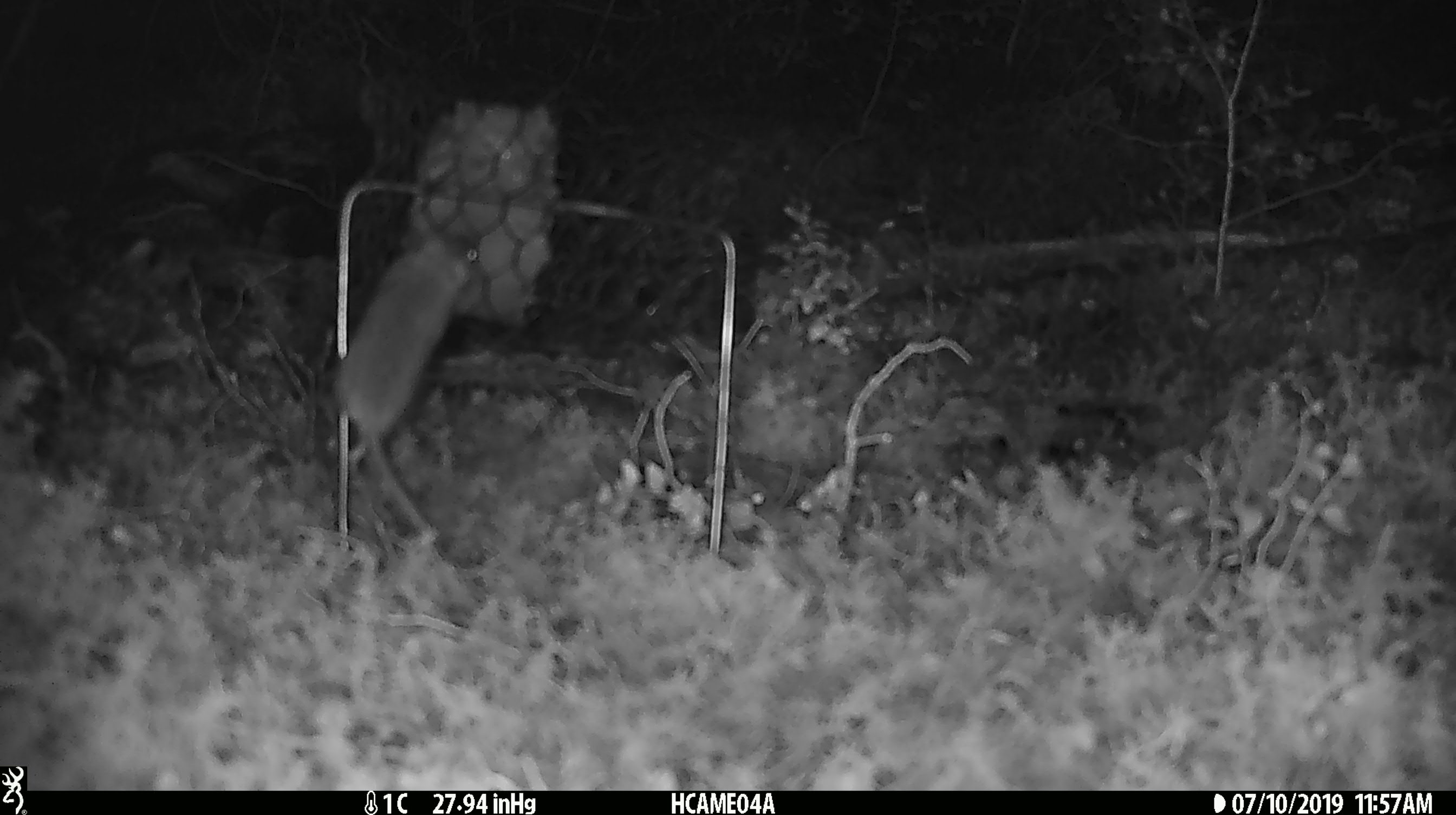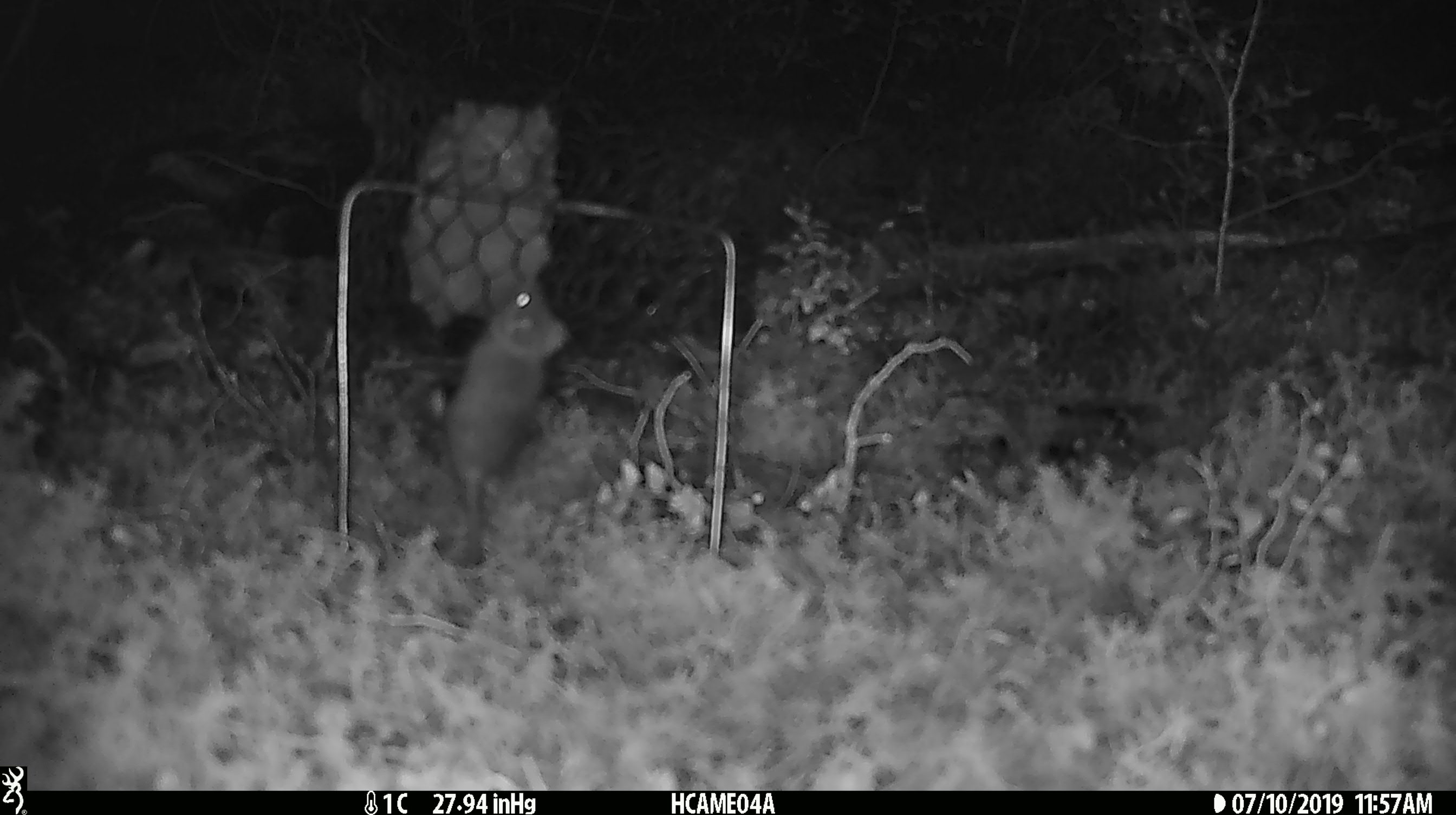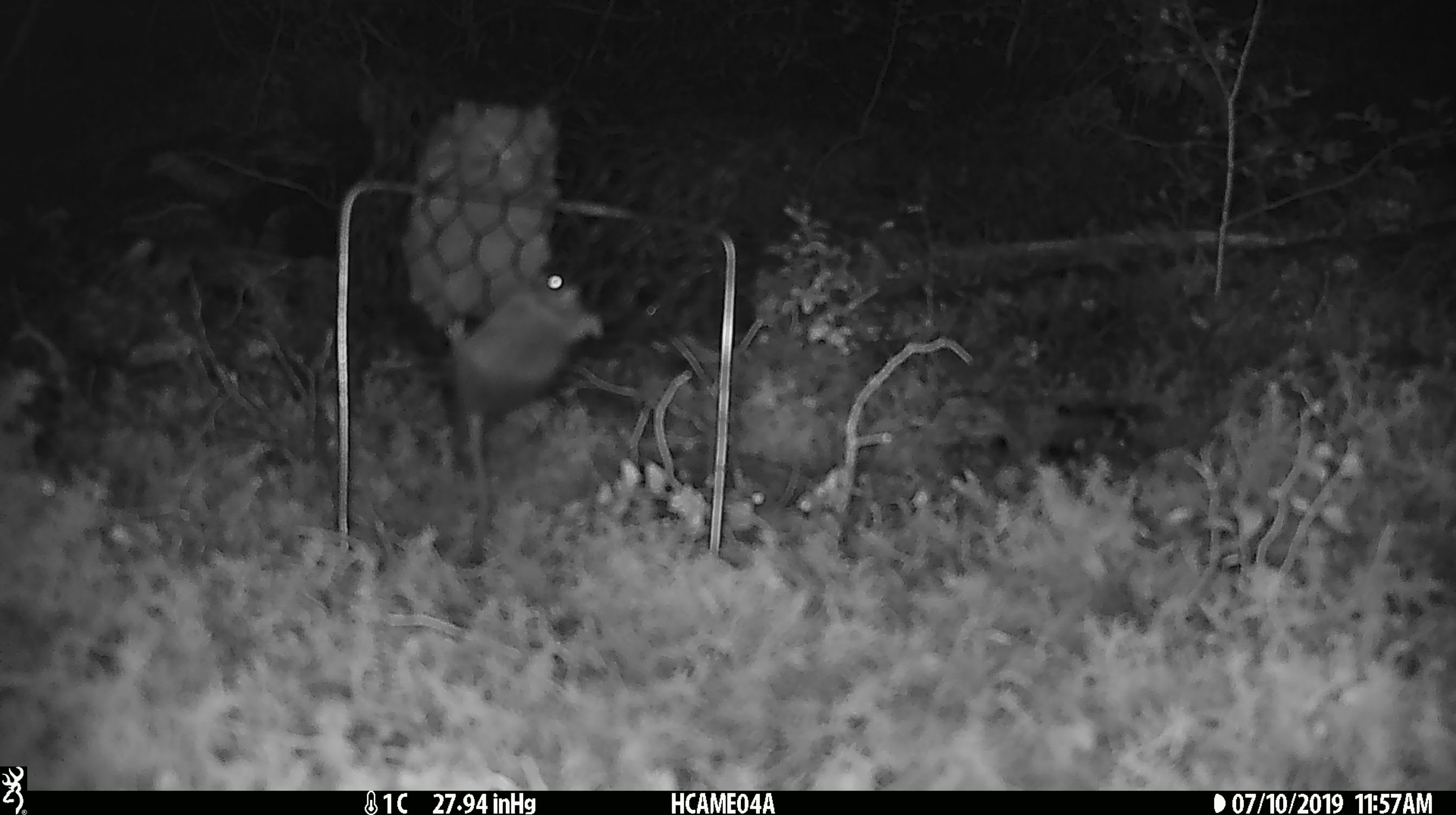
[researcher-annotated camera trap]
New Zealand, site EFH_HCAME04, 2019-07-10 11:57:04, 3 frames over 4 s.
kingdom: Animalia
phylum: Chordata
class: Mammalia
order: Rodentia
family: Muridae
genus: Mus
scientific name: Mus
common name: mouse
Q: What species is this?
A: Mouse (Mus).